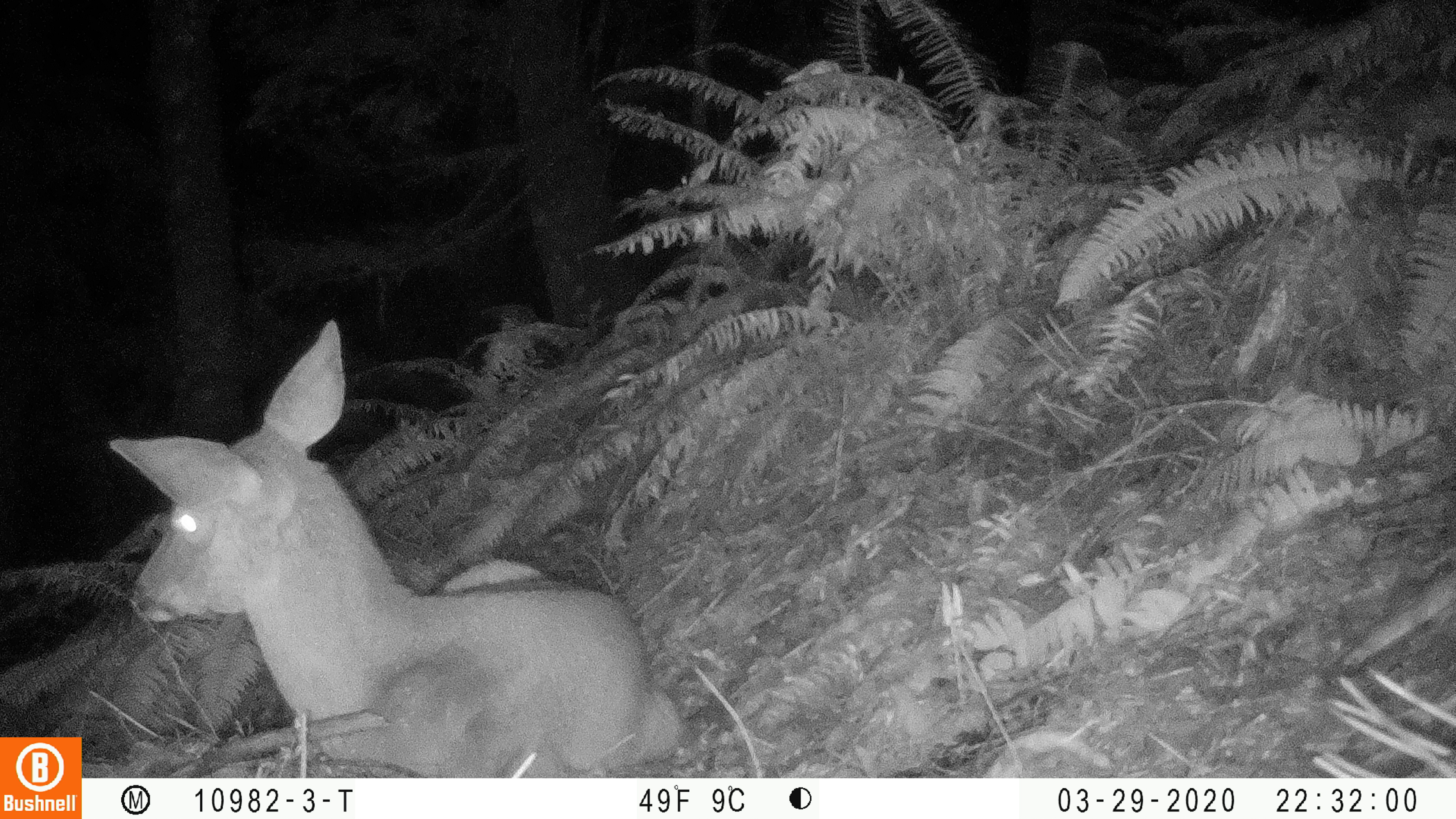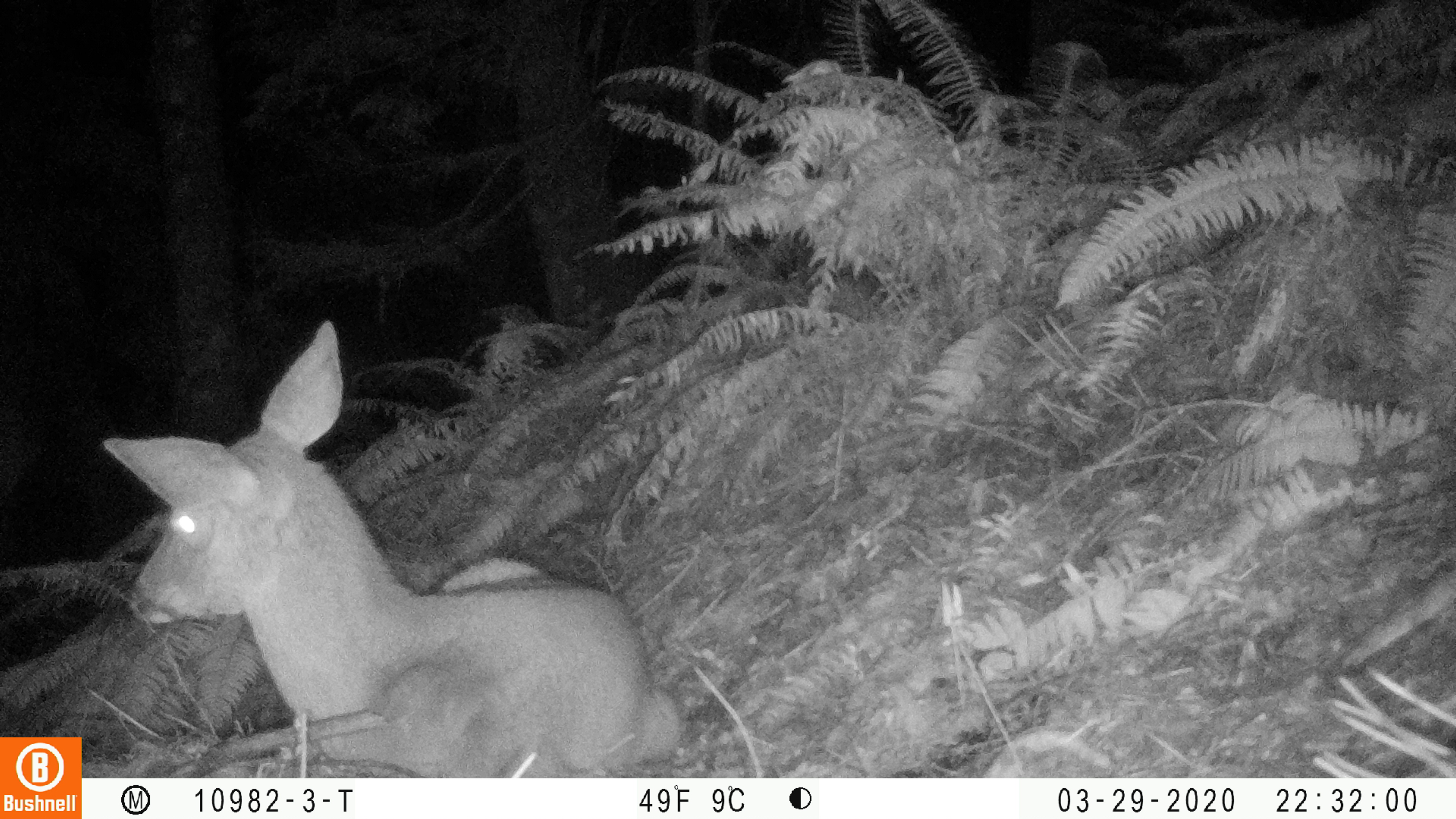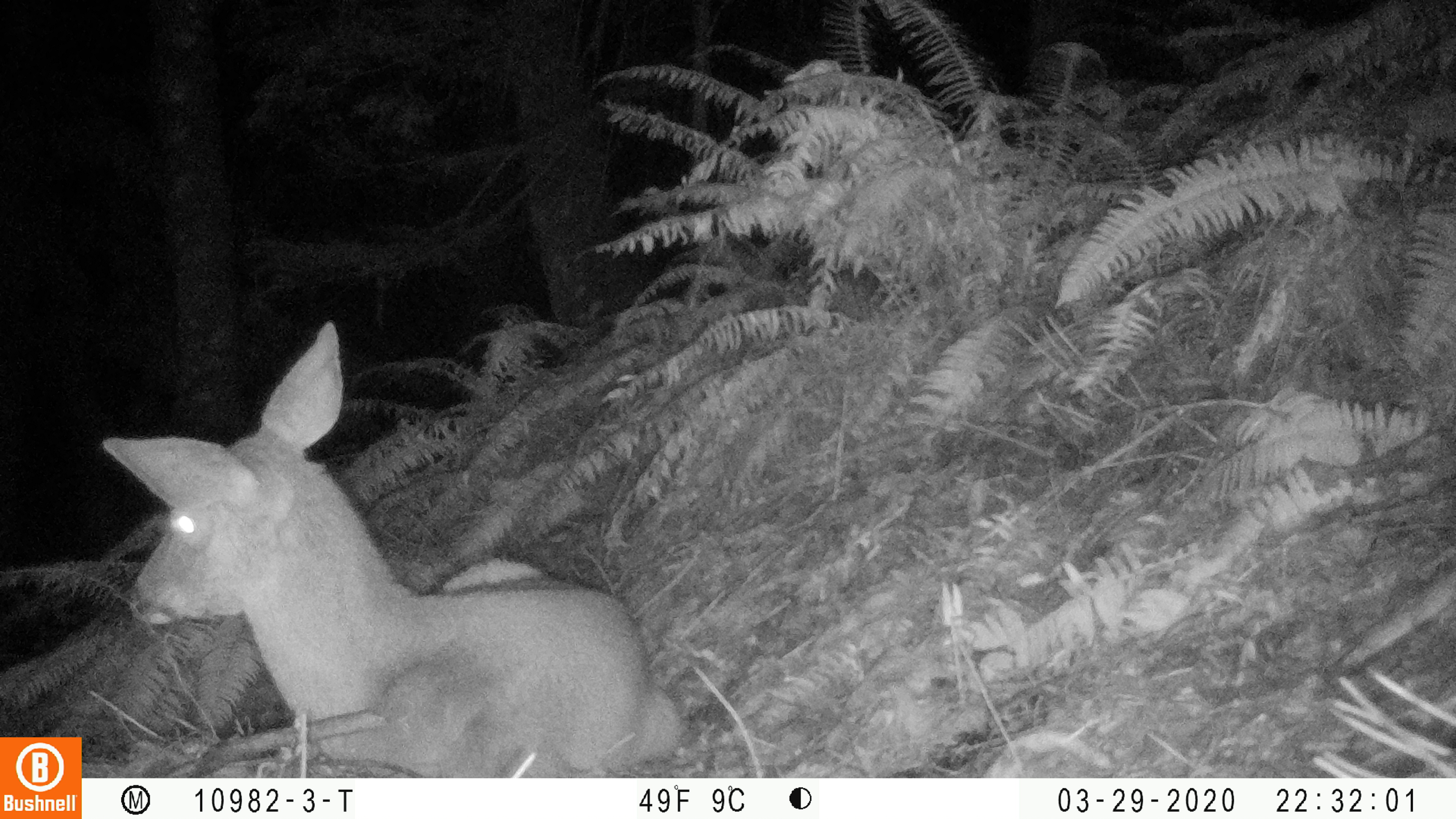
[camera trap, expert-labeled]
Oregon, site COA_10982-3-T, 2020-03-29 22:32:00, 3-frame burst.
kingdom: Animalia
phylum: Chordata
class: Mammalia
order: Artiodactyla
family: Cervidae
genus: Odocoileus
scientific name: Odocoileus hemionus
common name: black-tailed deer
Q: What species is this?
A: Black-tailed deer (Odocoileus hemionus).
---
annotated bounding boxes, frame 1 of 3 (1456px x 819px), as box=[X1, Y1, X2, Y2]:
black-tailed deer: box=[99, 315, 685, 768]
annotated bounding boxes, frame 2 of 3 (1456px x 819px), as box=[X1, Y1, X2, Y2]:
black-tailed deer: box=[93, 313, 692, 766]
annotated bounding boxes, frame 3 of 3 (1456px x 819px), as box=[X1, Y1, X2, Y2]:
black-tailed deer: box=[93, 315, 685, 763]